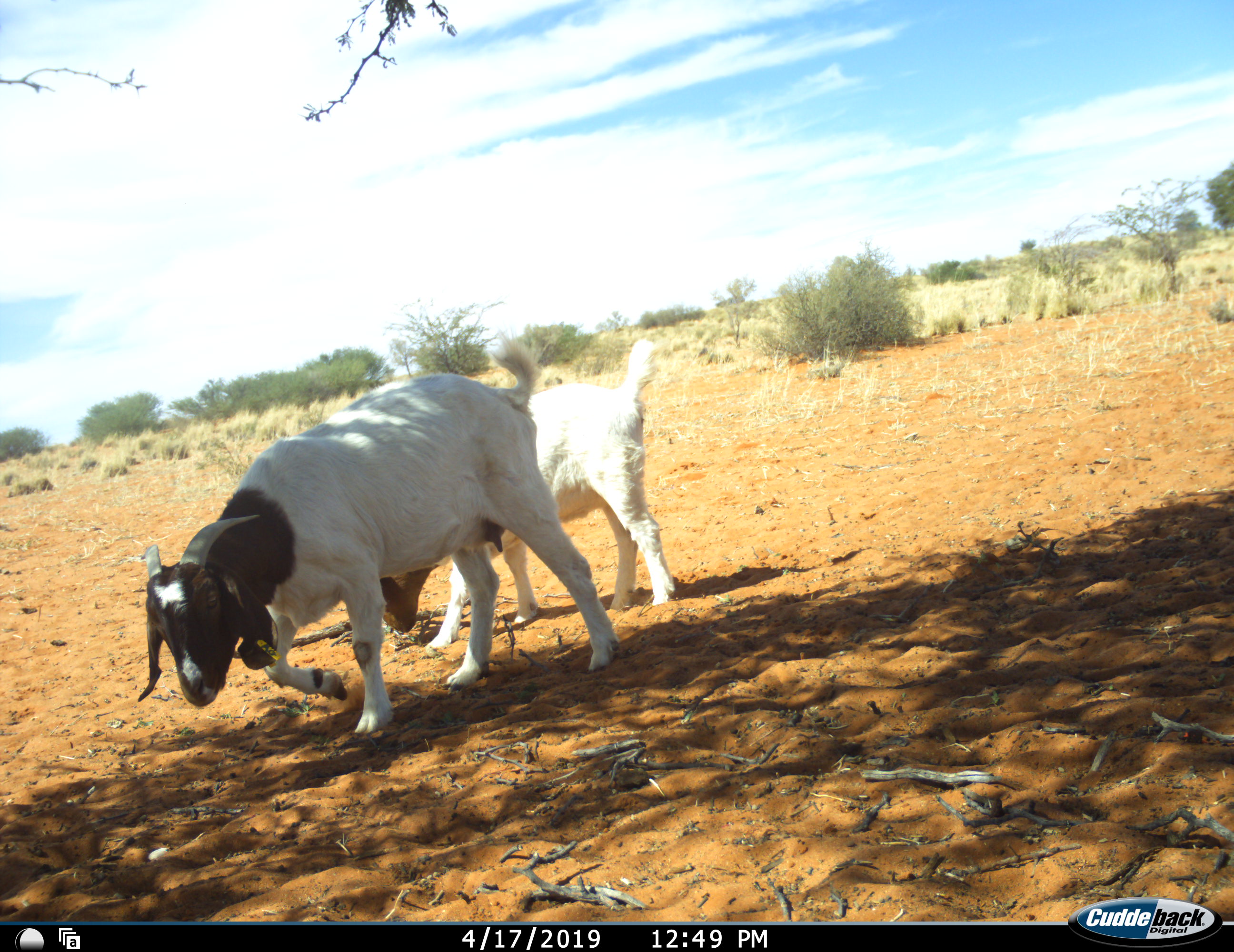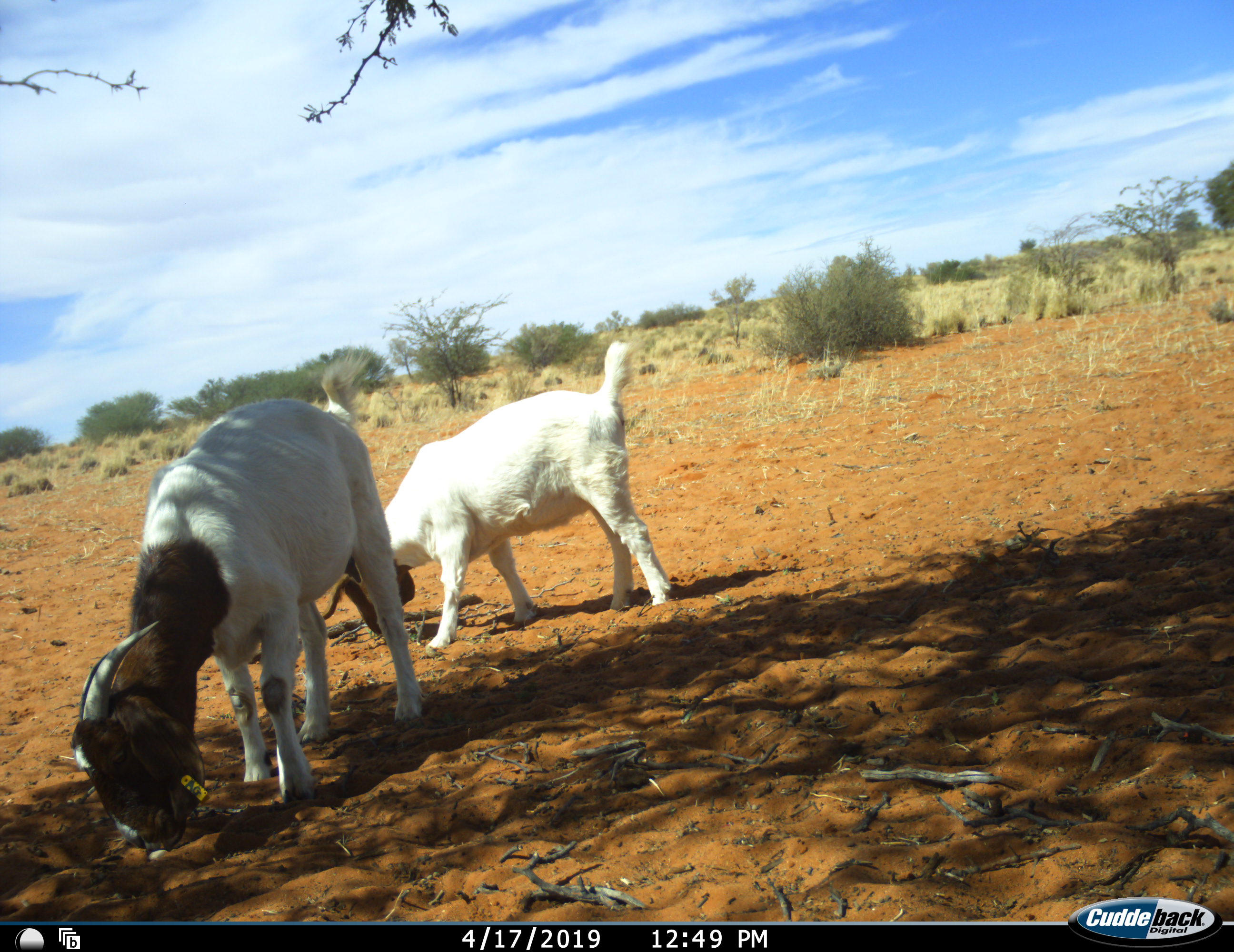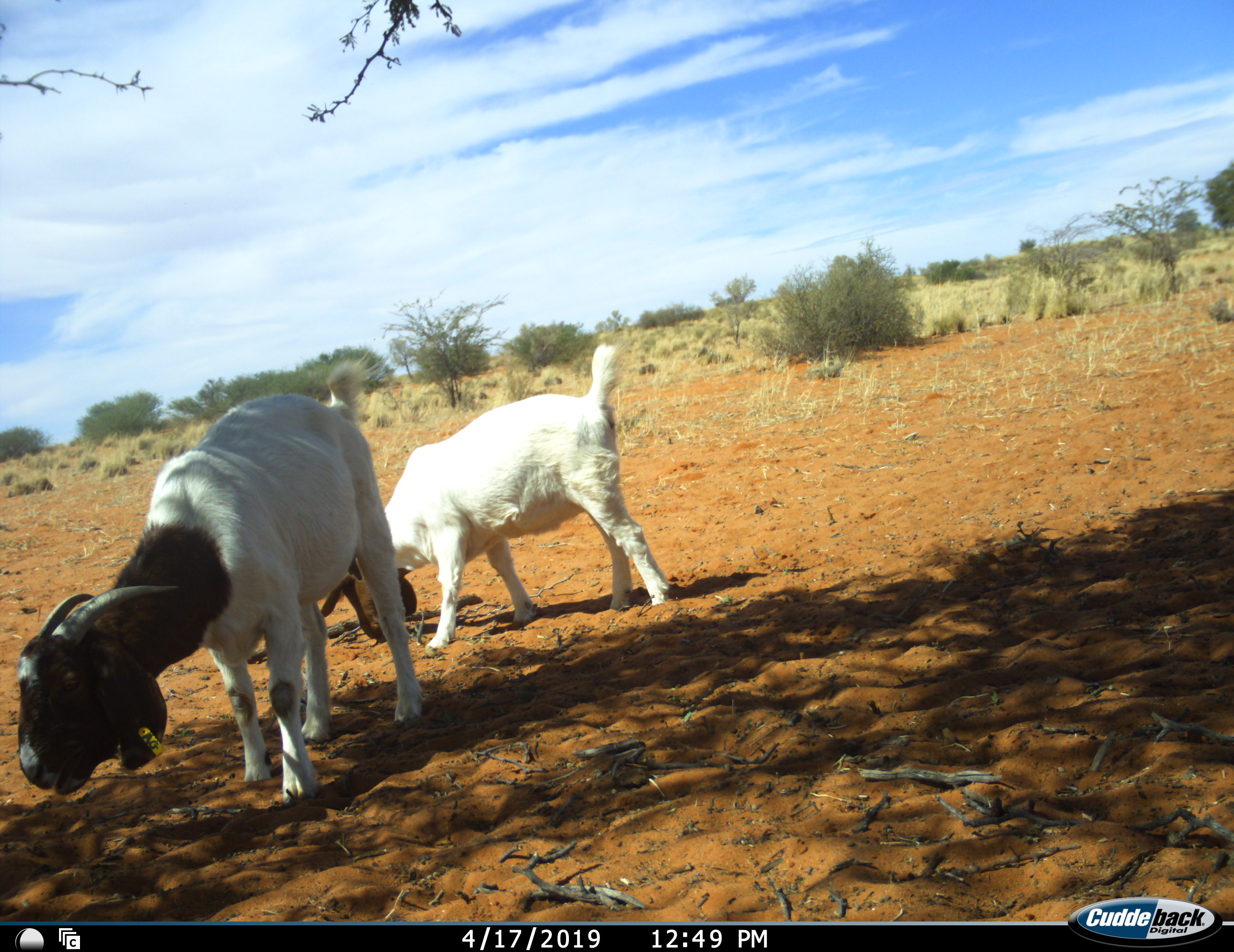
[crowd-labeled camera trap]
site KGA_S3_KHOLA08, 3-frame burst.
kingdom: Animalia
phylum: Chordata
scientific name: Vertebrata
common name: domestic animal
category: domesticanimal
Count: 2.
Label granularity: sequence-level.